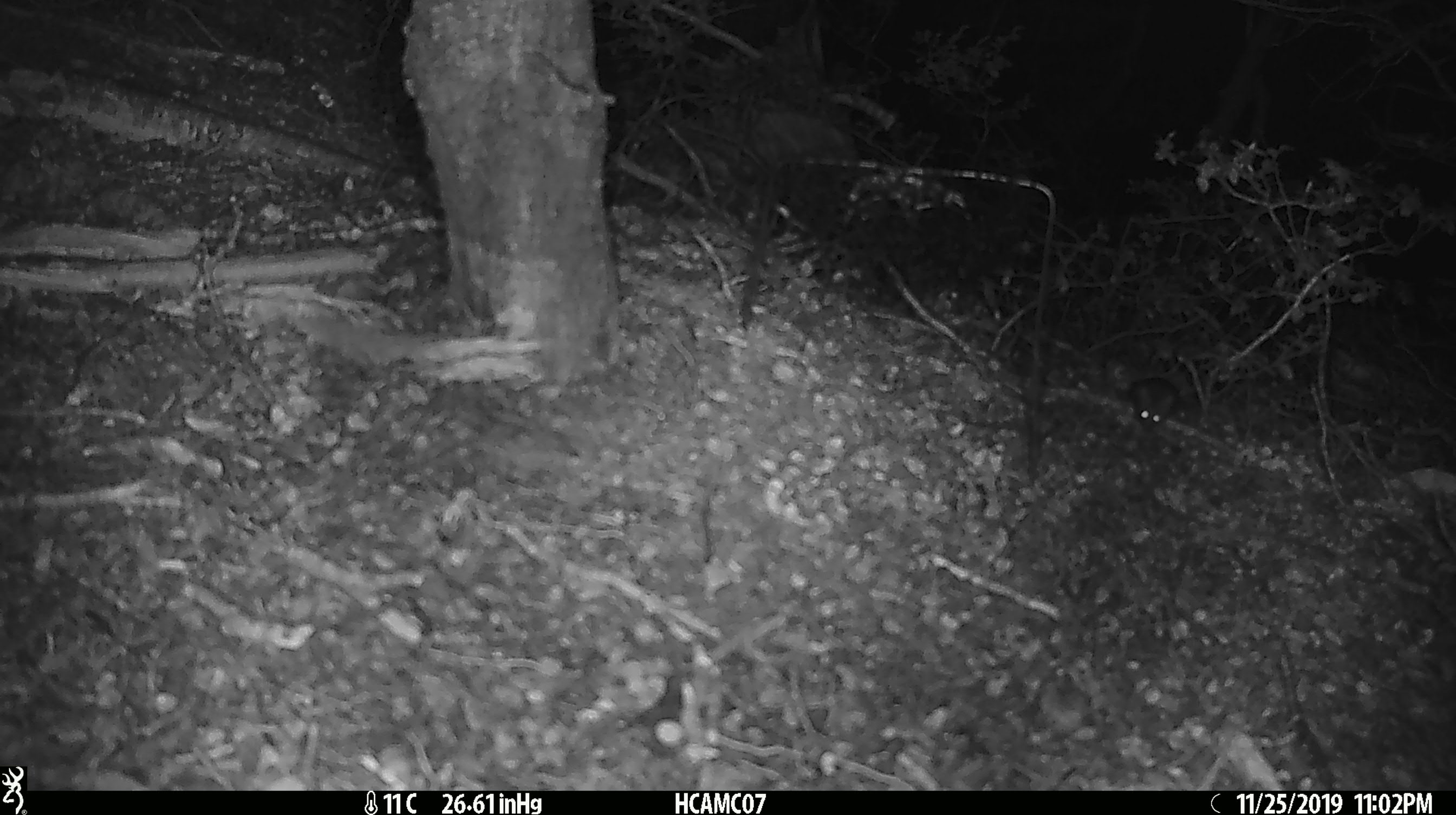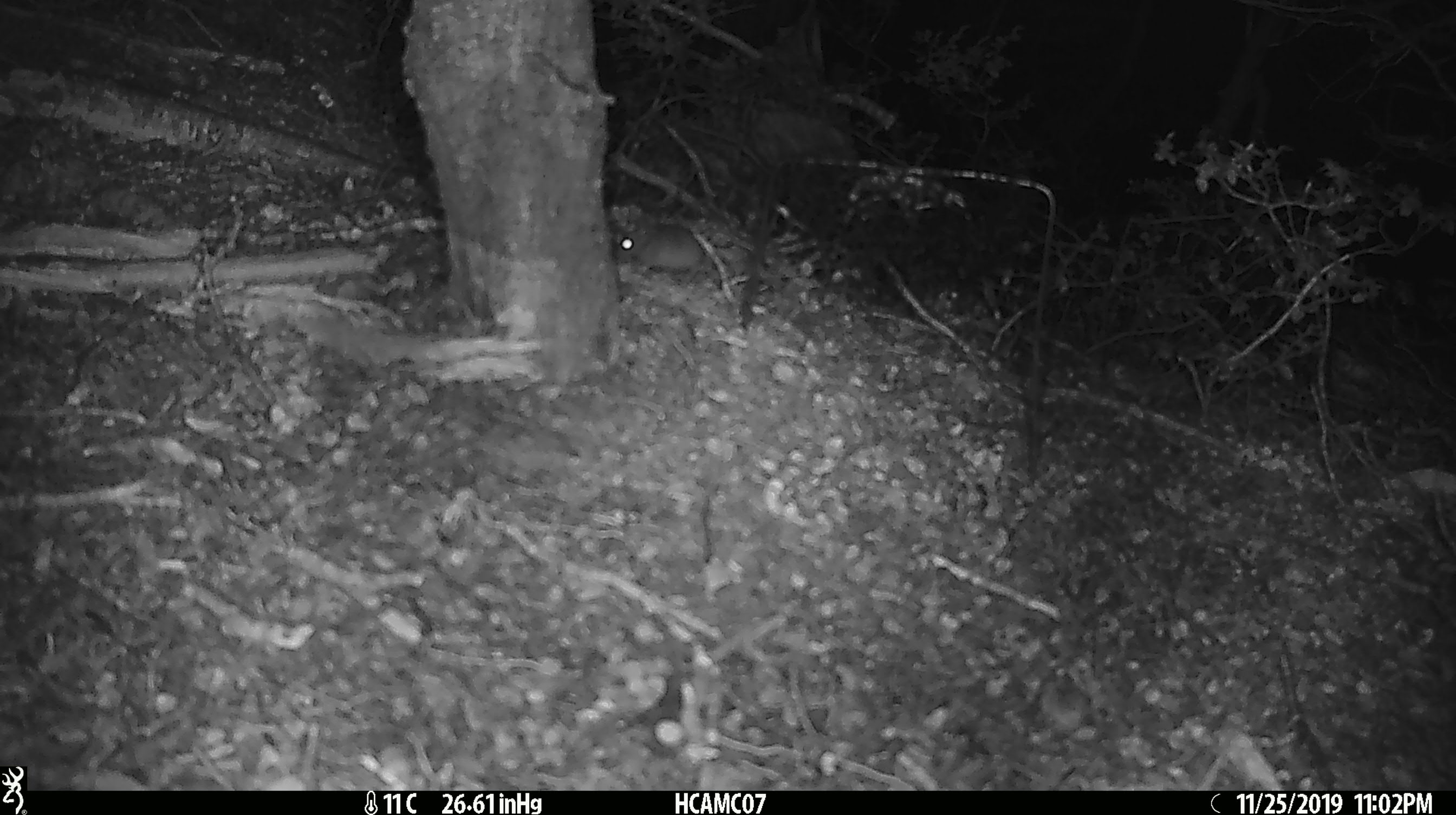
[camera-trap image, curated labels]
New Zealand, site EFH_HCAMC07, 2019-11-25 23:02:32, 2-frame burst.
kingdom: Animalia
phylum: Chordata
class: Mammalia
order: Rodentia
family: Muridae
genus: Mus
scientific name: Mus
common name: mouse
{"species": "mouse (Mus)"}